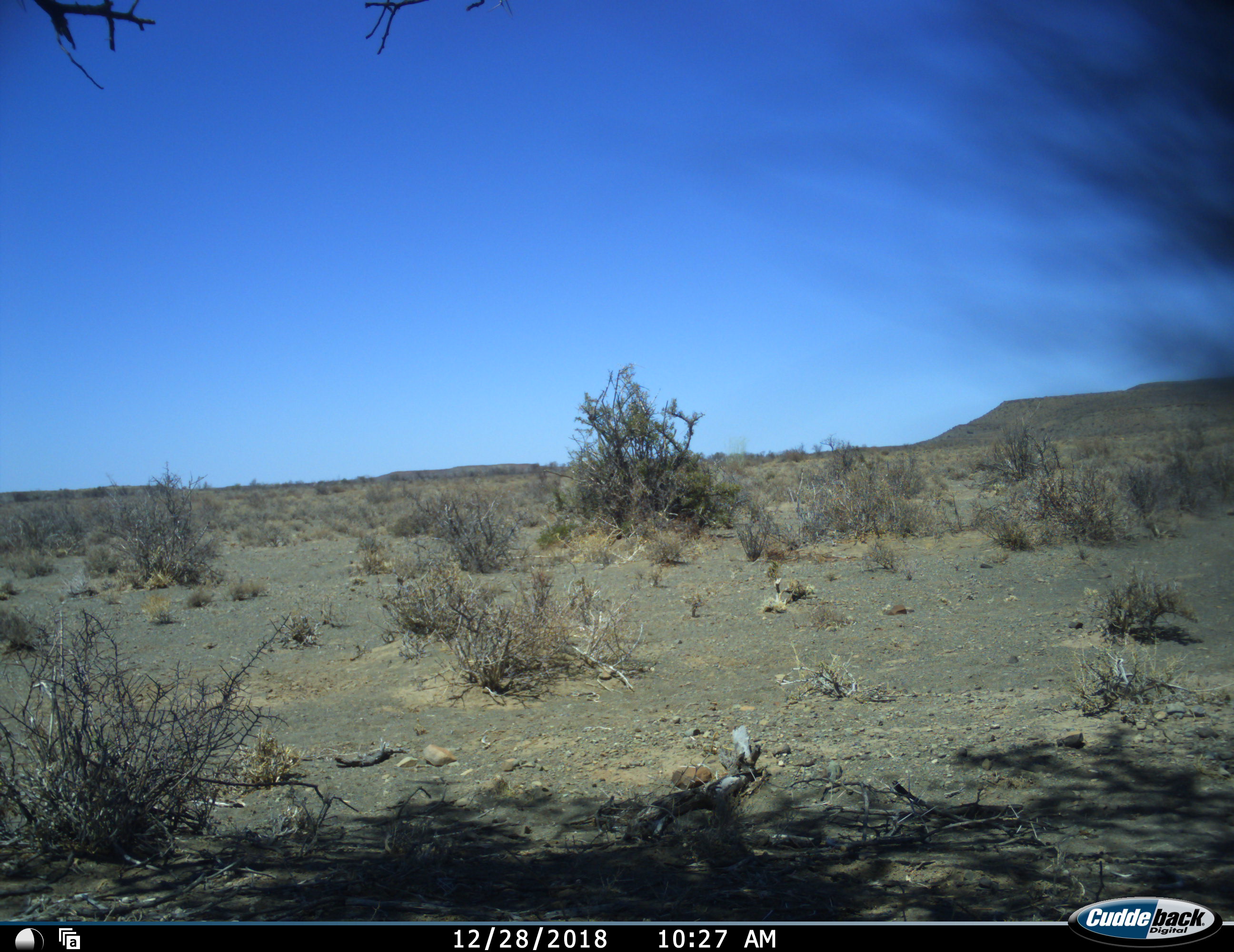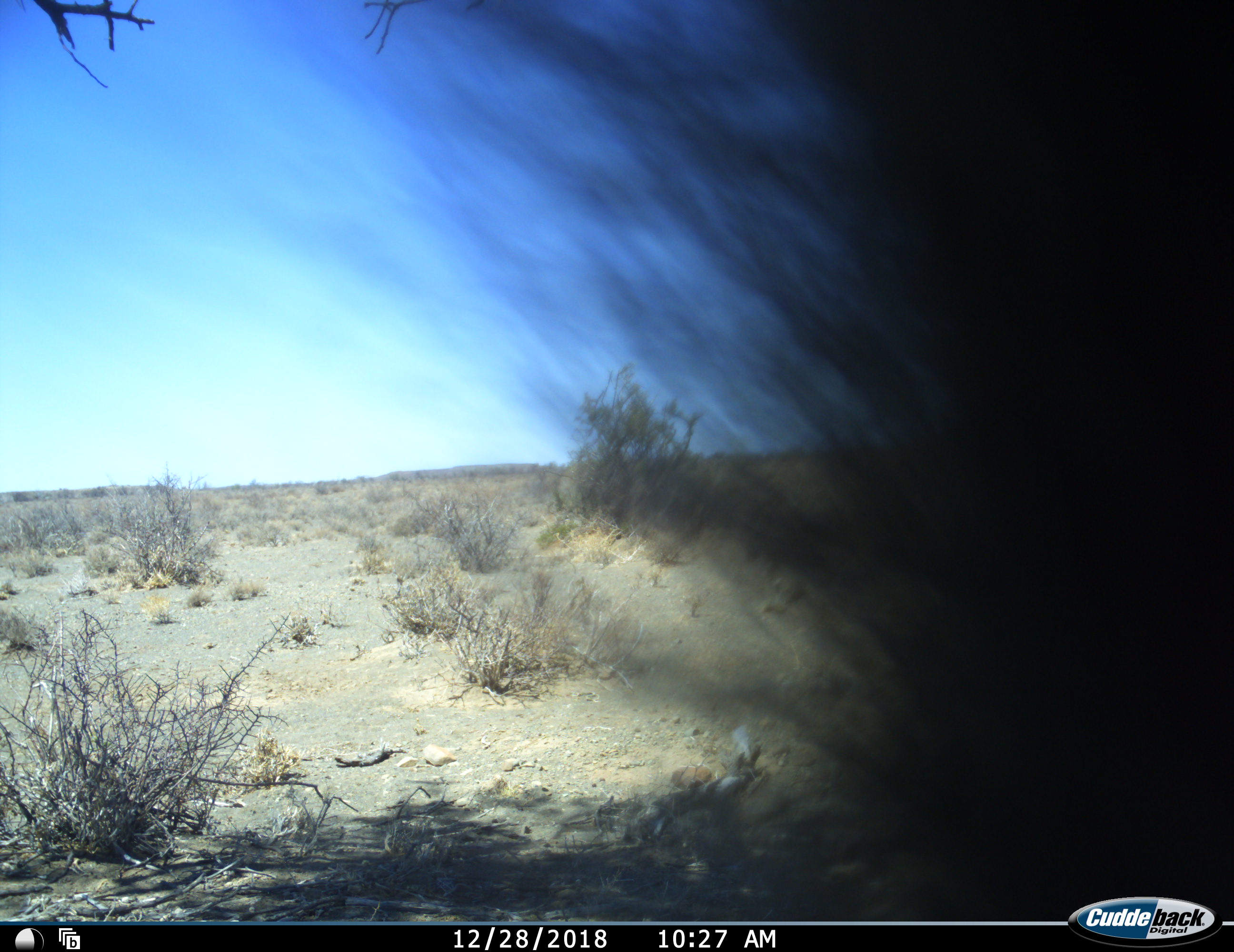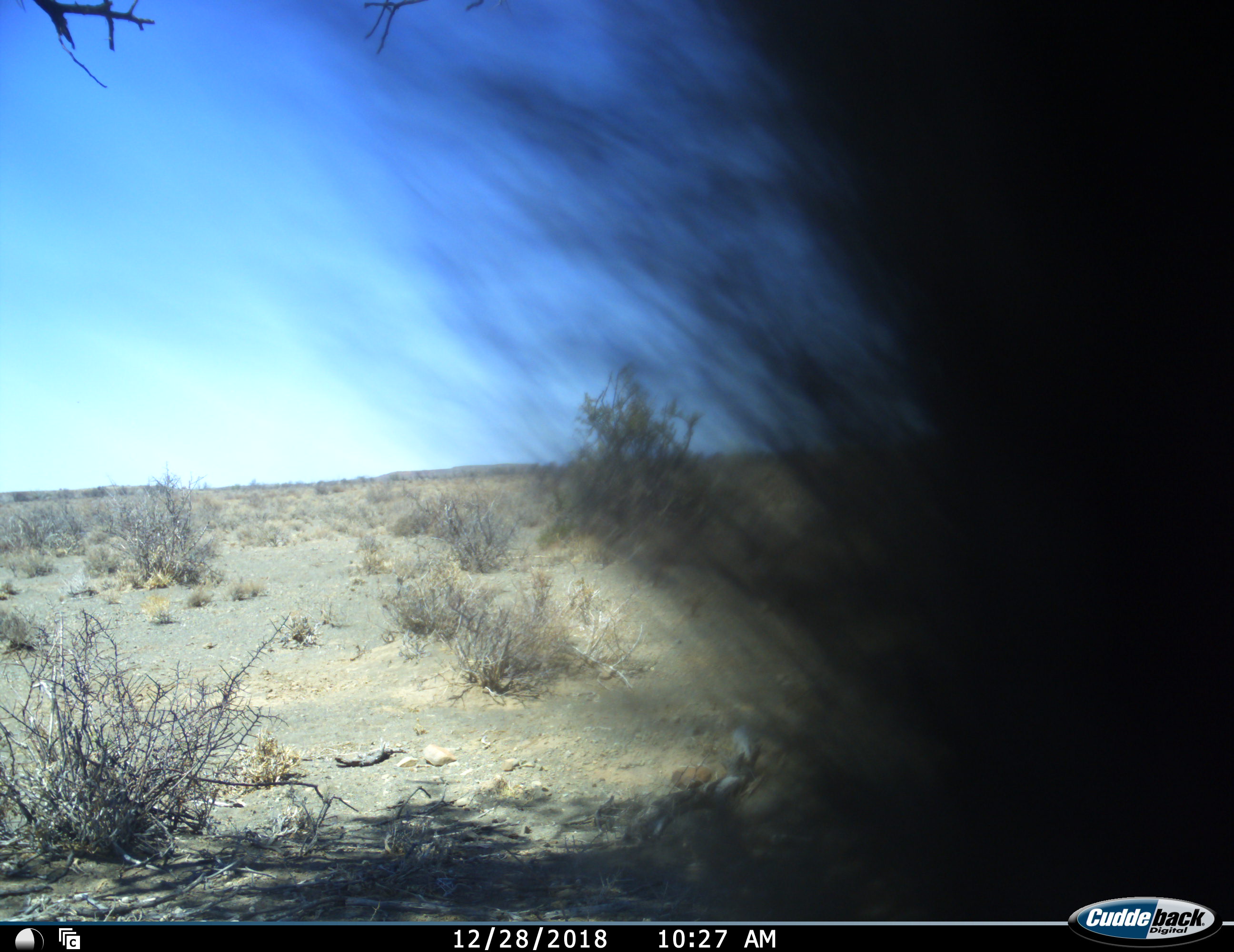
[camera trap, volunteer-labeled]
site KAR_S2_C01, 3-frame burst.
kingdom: Animalia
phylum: Chordata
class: Mammalia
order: Primates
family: Cercopithecidae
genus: Papio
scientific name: Papio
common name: baboon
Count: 1.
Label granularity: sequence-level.